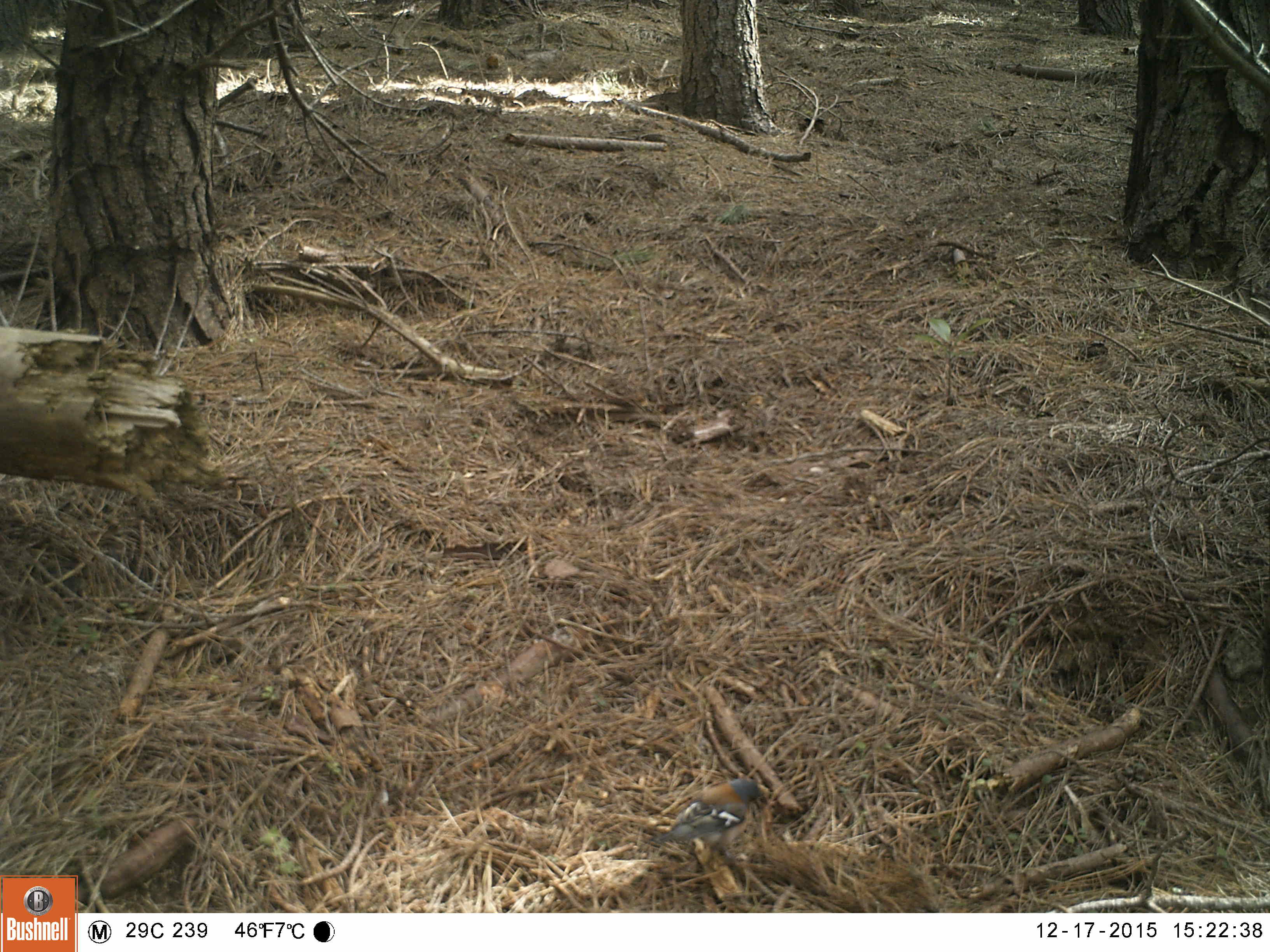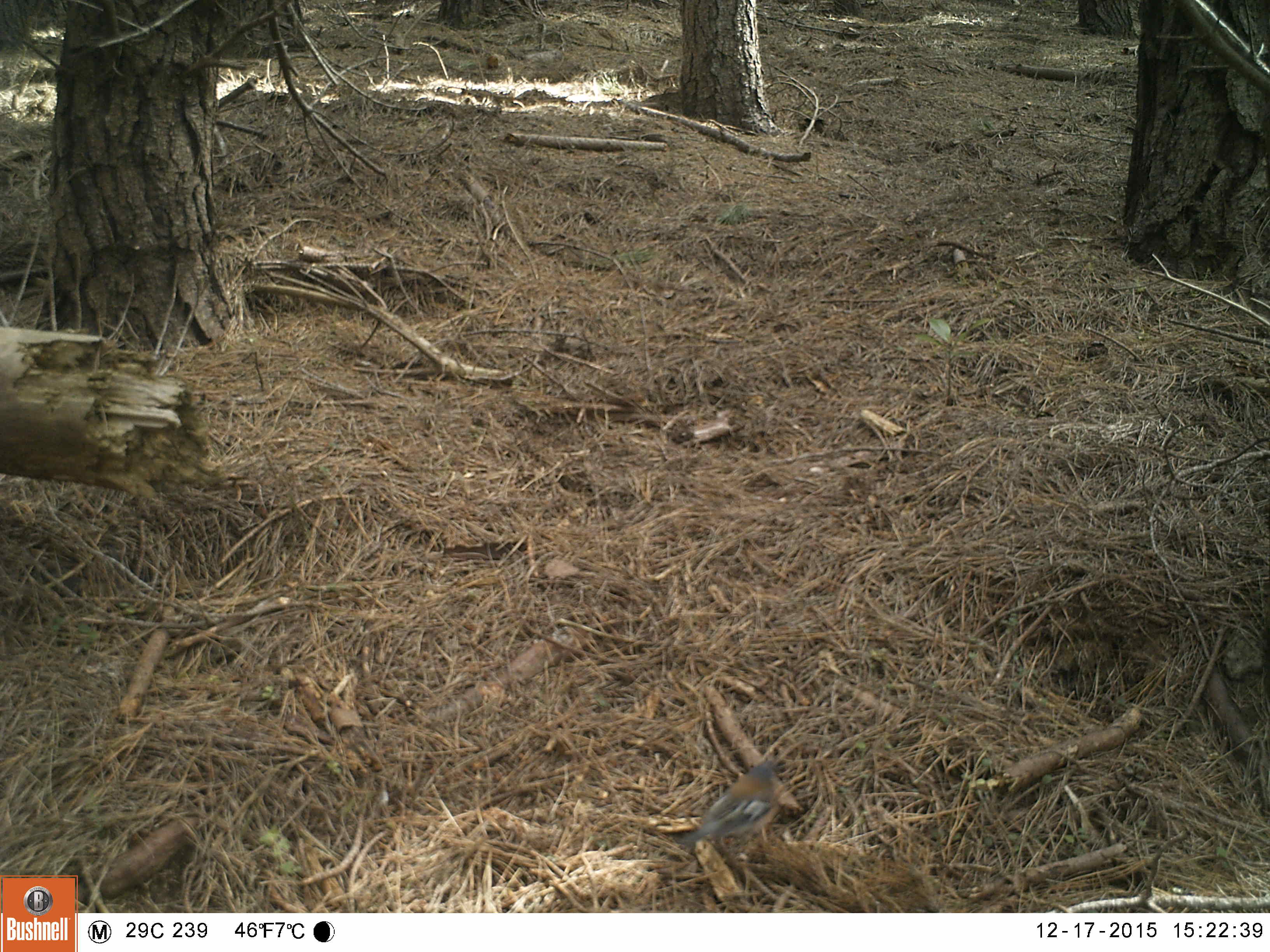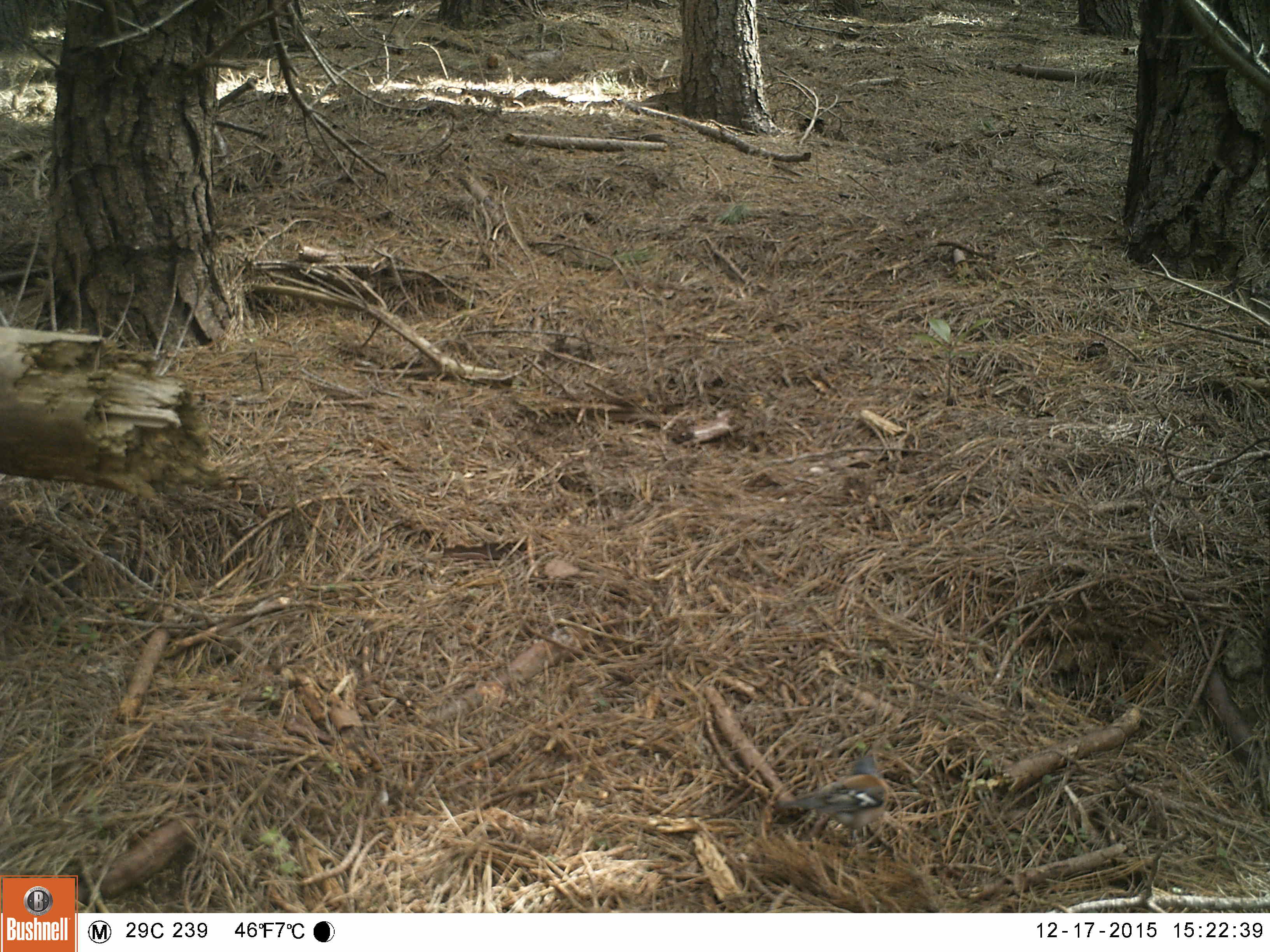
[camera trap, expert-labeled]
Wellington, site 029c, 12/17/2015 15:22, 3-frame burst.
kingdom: Animalia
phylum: Chordata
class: Aves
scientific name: Aves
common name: bird